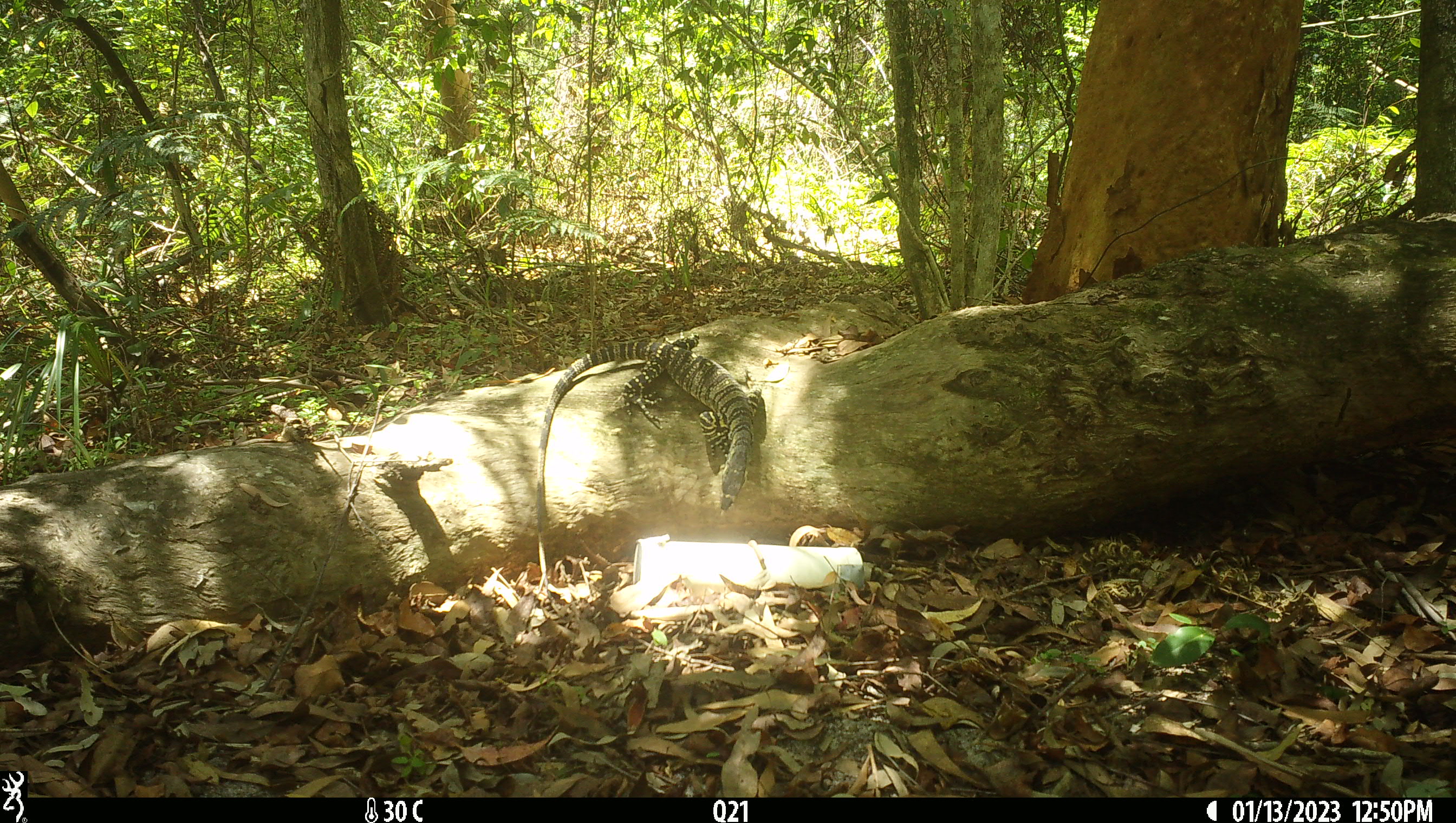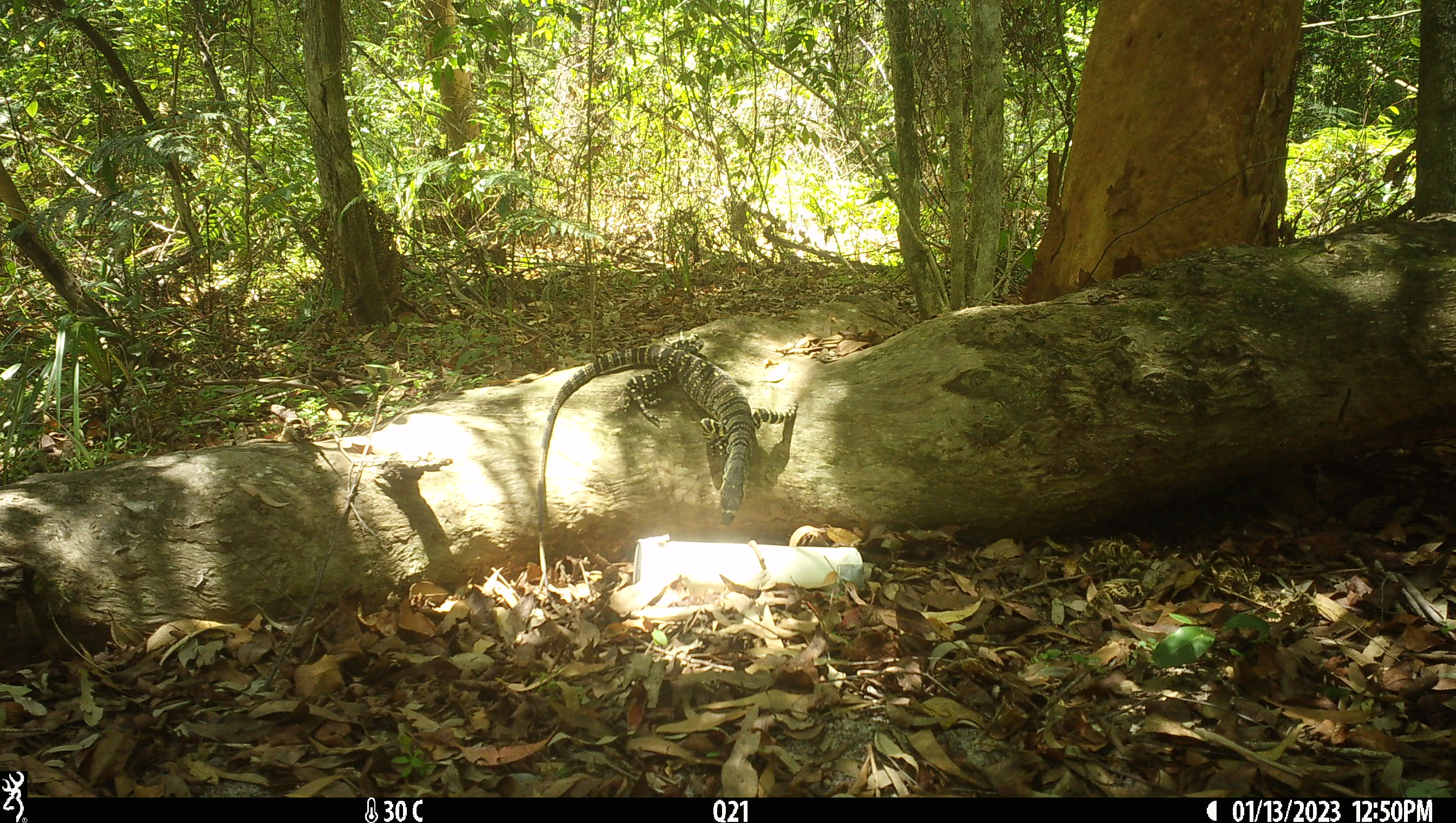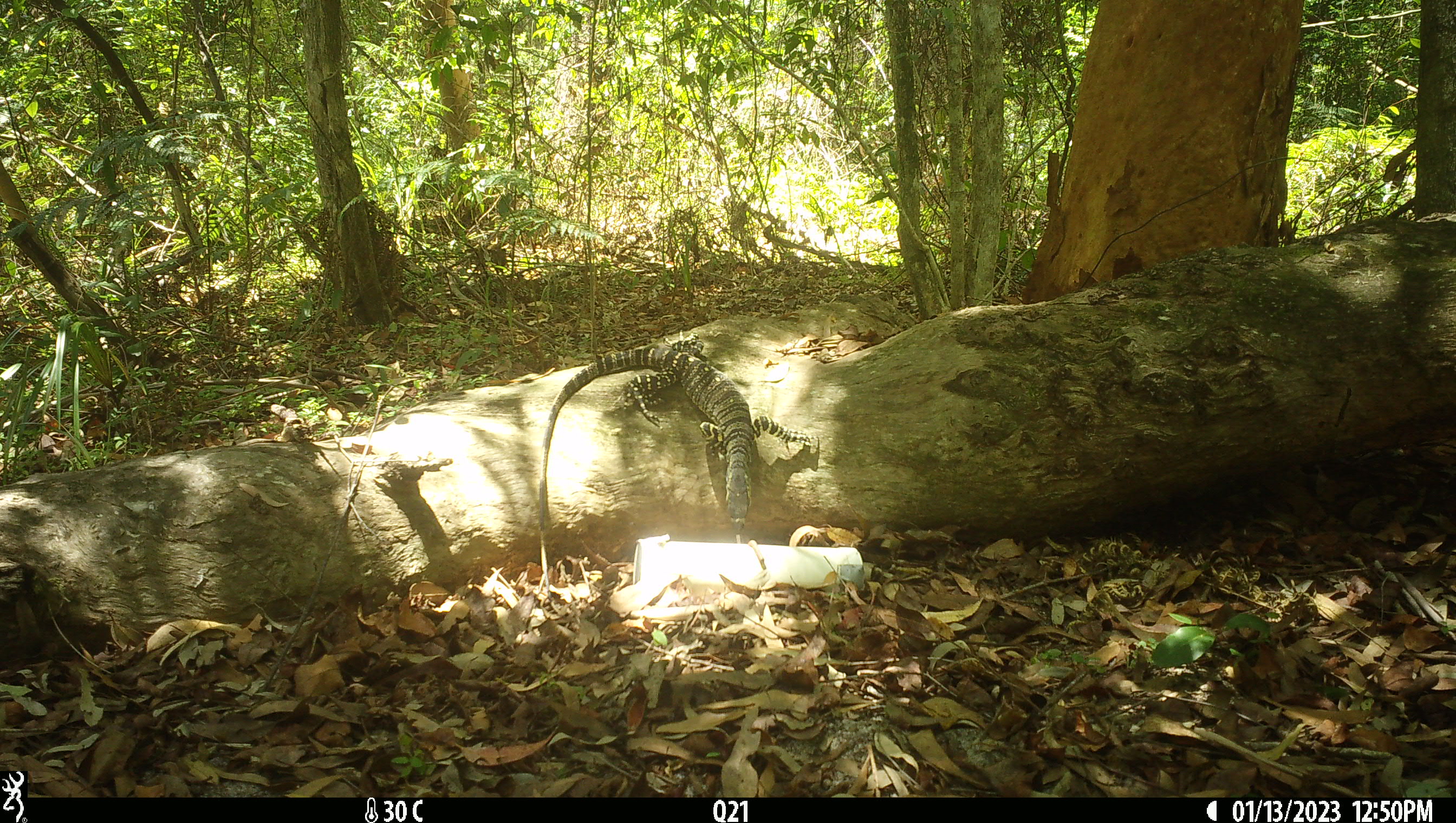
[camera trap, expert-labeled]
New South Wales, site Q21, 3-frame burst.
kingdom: Animalia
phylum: Chordata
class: Reptilia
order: Squamata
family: Varanidae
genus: Varanus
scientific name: Varanus varius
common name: lace monitor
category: goanna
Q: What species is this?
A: Goanna (lace monitor) (Varanus varius).